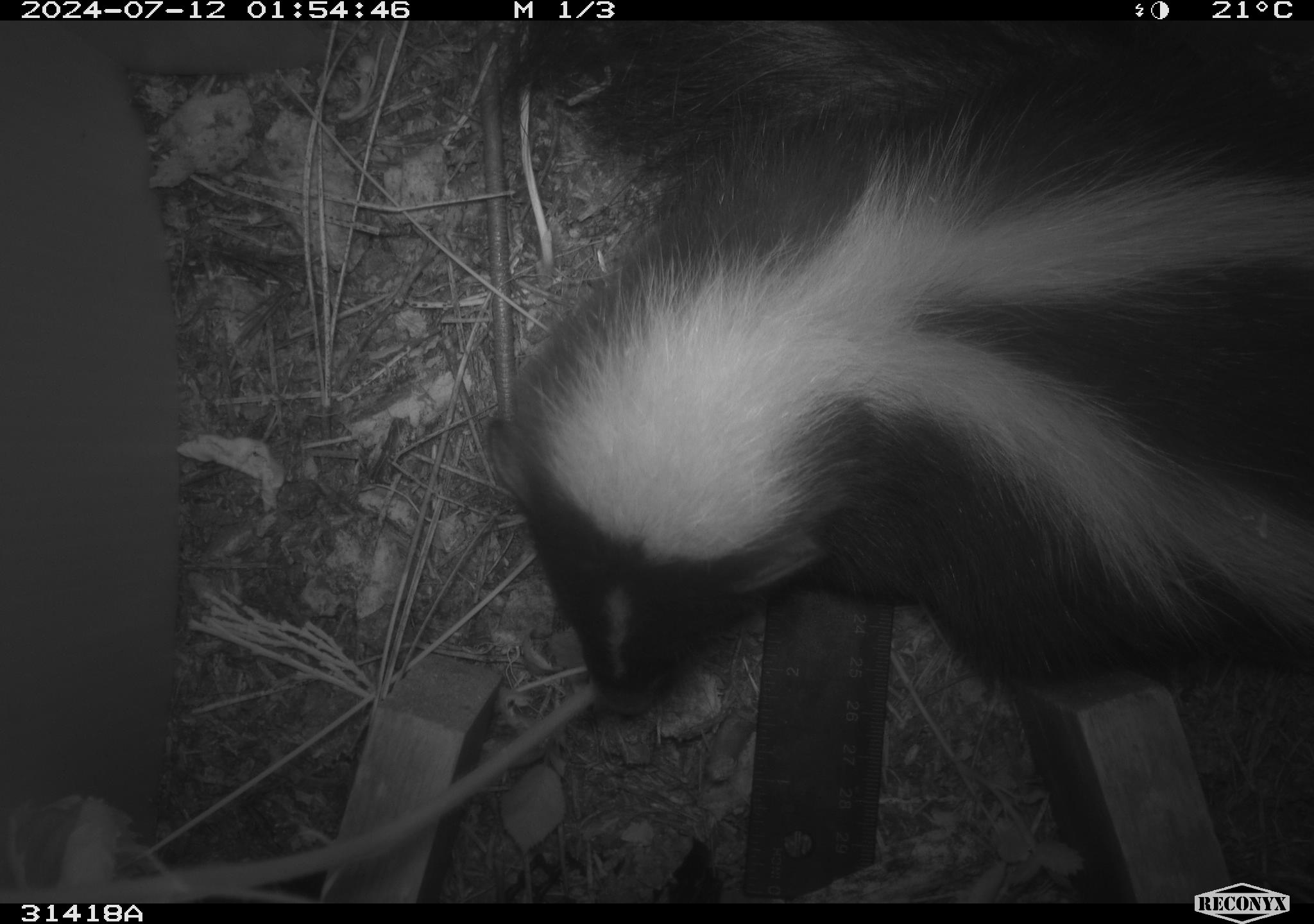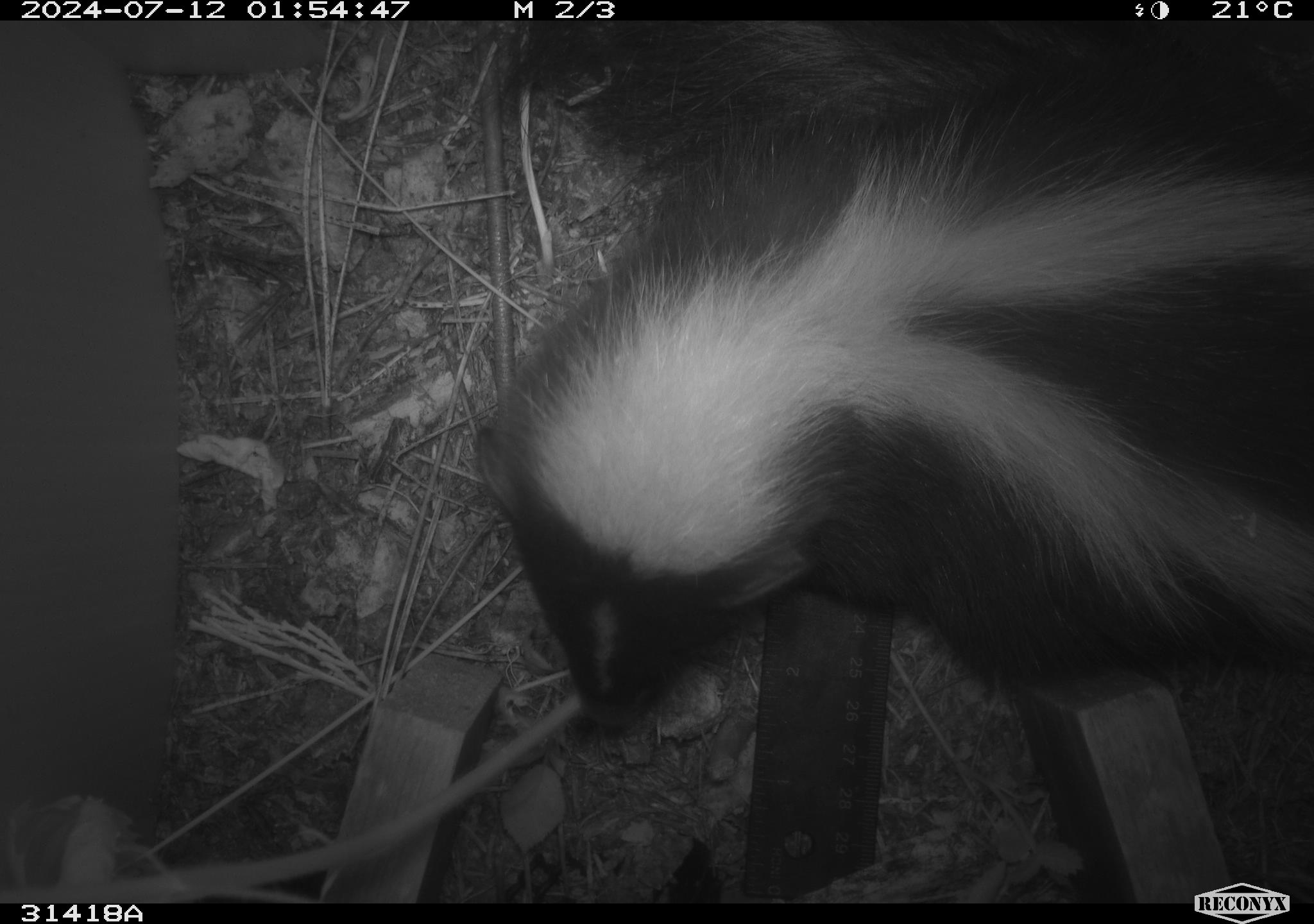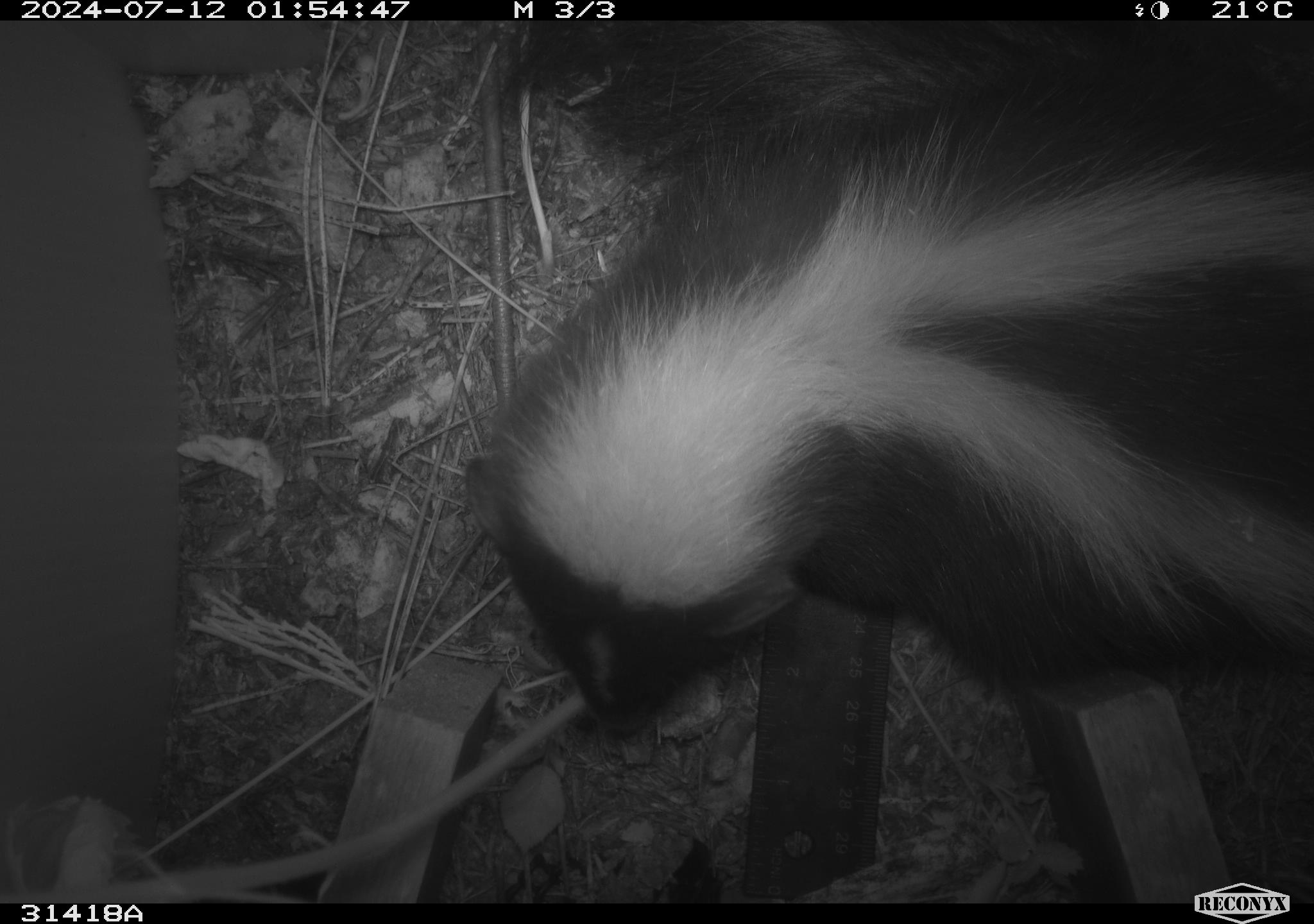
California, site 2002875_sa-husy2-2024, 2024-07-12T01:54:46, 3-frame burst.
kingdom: Animalia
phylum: Chordata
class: Mammalia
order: Carnivora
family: Mephitidae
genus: Mephitis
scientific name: Mephitis mephitis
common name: striped skunk